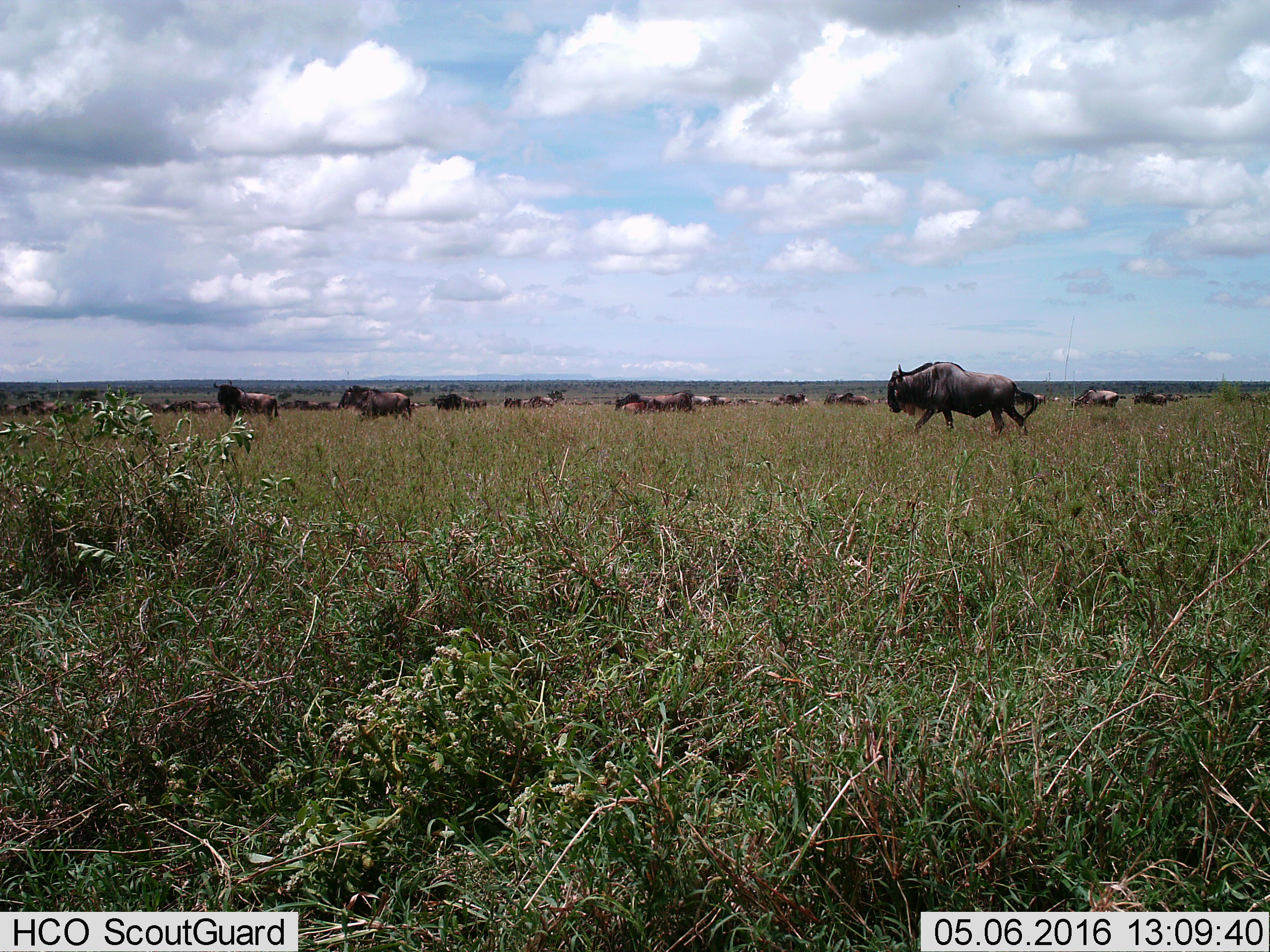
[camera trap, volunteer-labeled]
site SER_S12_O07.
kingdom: Animalia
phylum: Chordata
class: Mammalia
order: Artiodactyla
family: Bovidae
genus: Connochaetes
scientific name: Connochaetes taurinus taurinus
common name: blue wildebeest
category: wildebeestblue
Wildebeestblue (blue wildebeest) (Connochaetes taurinus taurinus), count 11-50. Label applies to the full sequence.